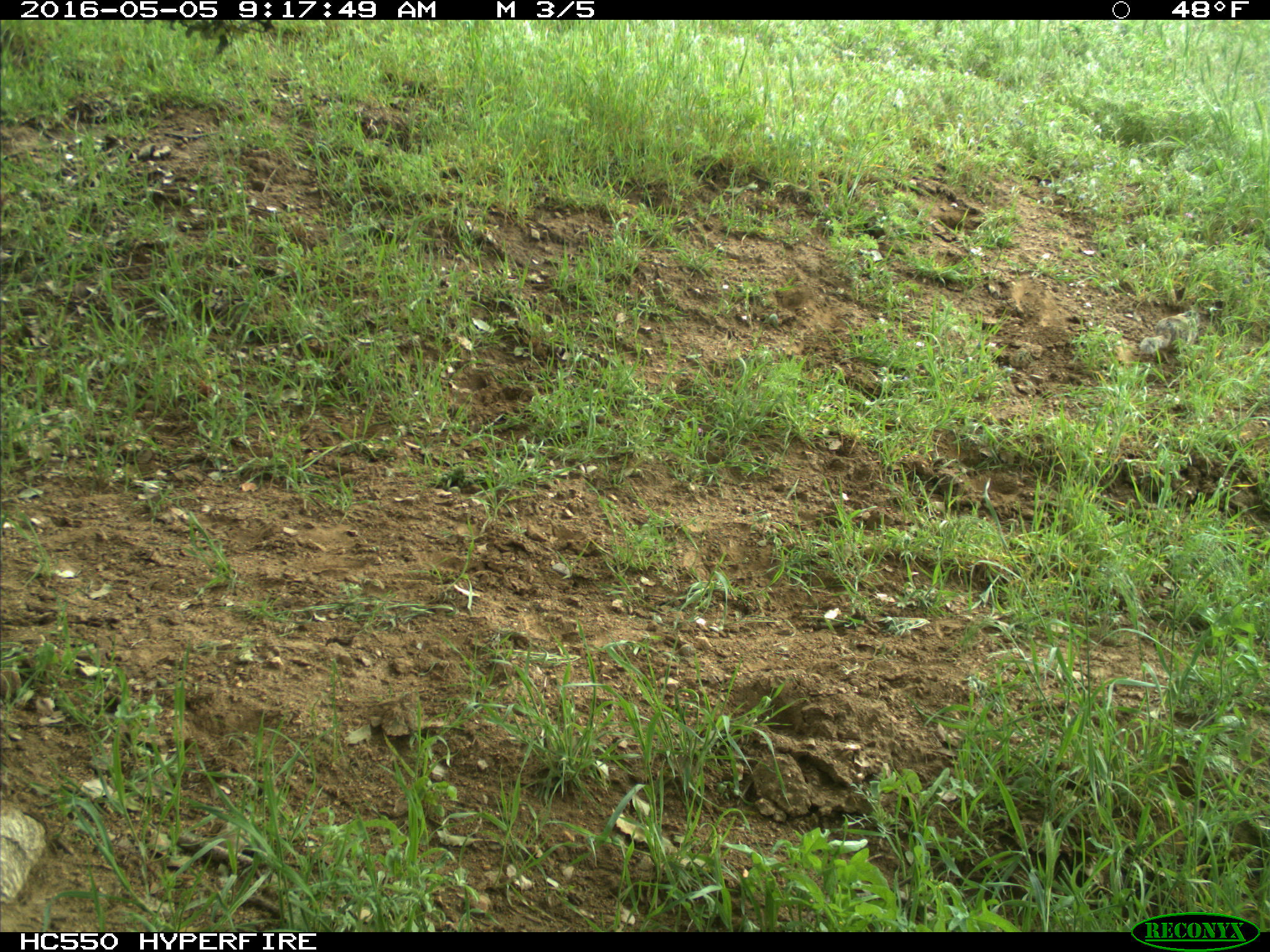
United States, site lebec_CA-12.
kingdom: Animalia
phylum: Chordata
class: Mammalia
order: Rodentia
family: Sciuridae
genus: Otospermophilus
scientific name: Otospermophilus beecheyi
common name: california ground squirrel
Otospermophilus beecheyi (california ground squirrel).